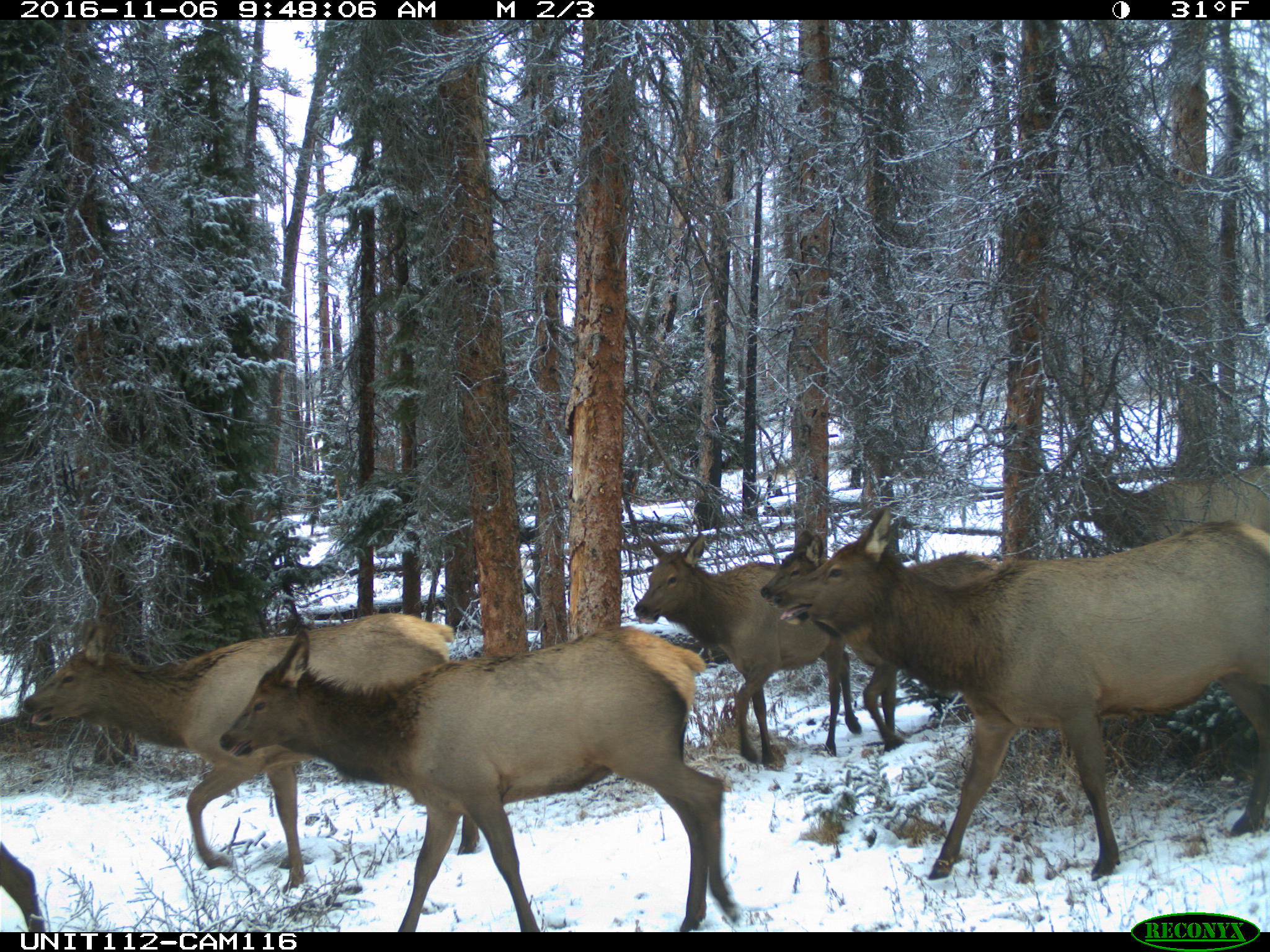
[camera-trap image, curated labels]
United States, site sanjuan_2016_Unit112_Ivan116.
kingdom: Animalia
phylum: Chordata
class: Mammalia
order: Artiodactyla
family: Cervidae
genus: Cervus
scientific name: Cervus elaphus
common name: red deer